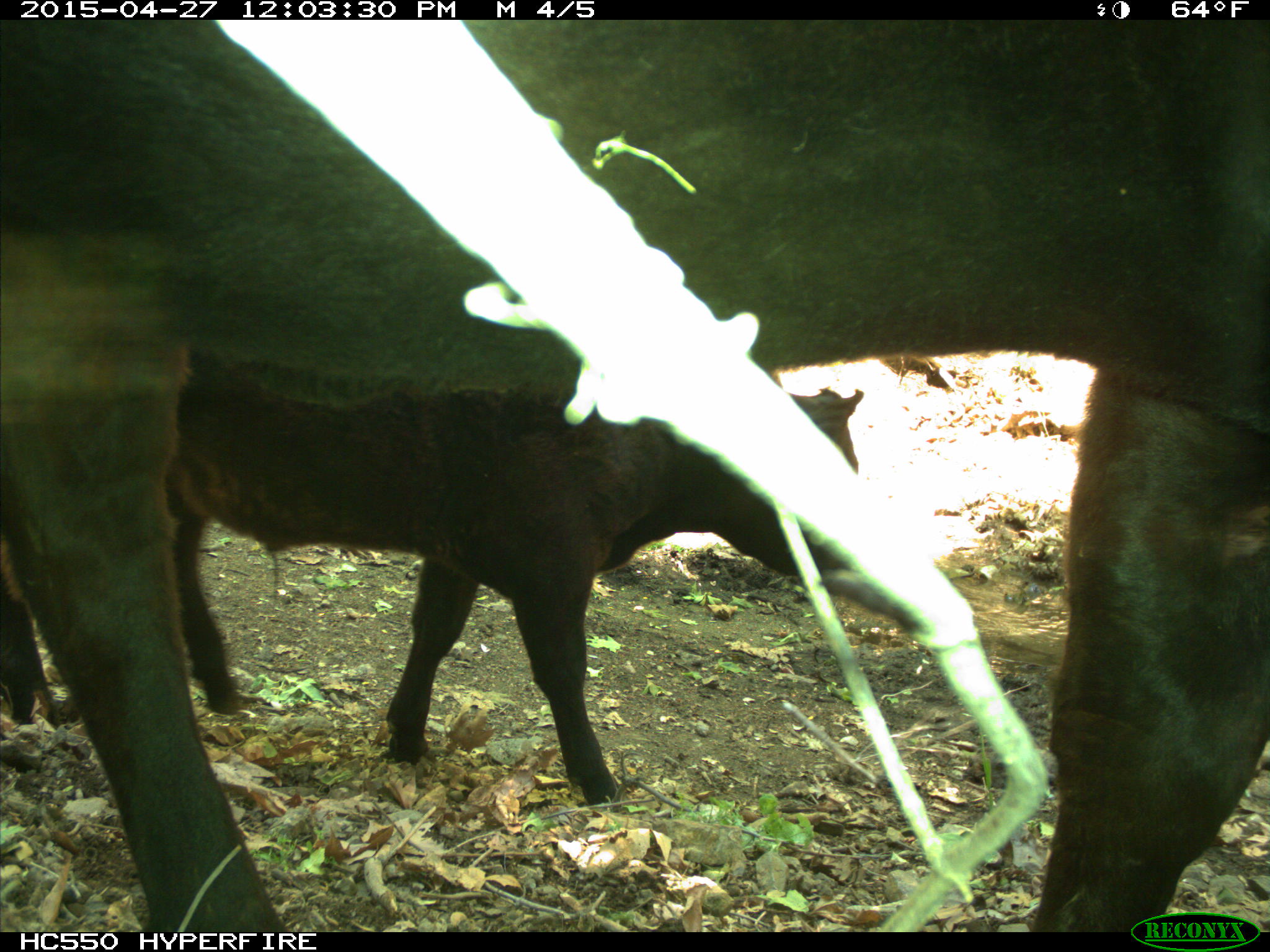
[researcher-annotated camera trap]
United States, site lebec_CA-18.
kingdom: Animalia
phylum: Chordata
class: Mammalia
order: Artiodactyla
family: Bovidae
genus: Bos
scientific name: Bos taurus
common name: domestic cow